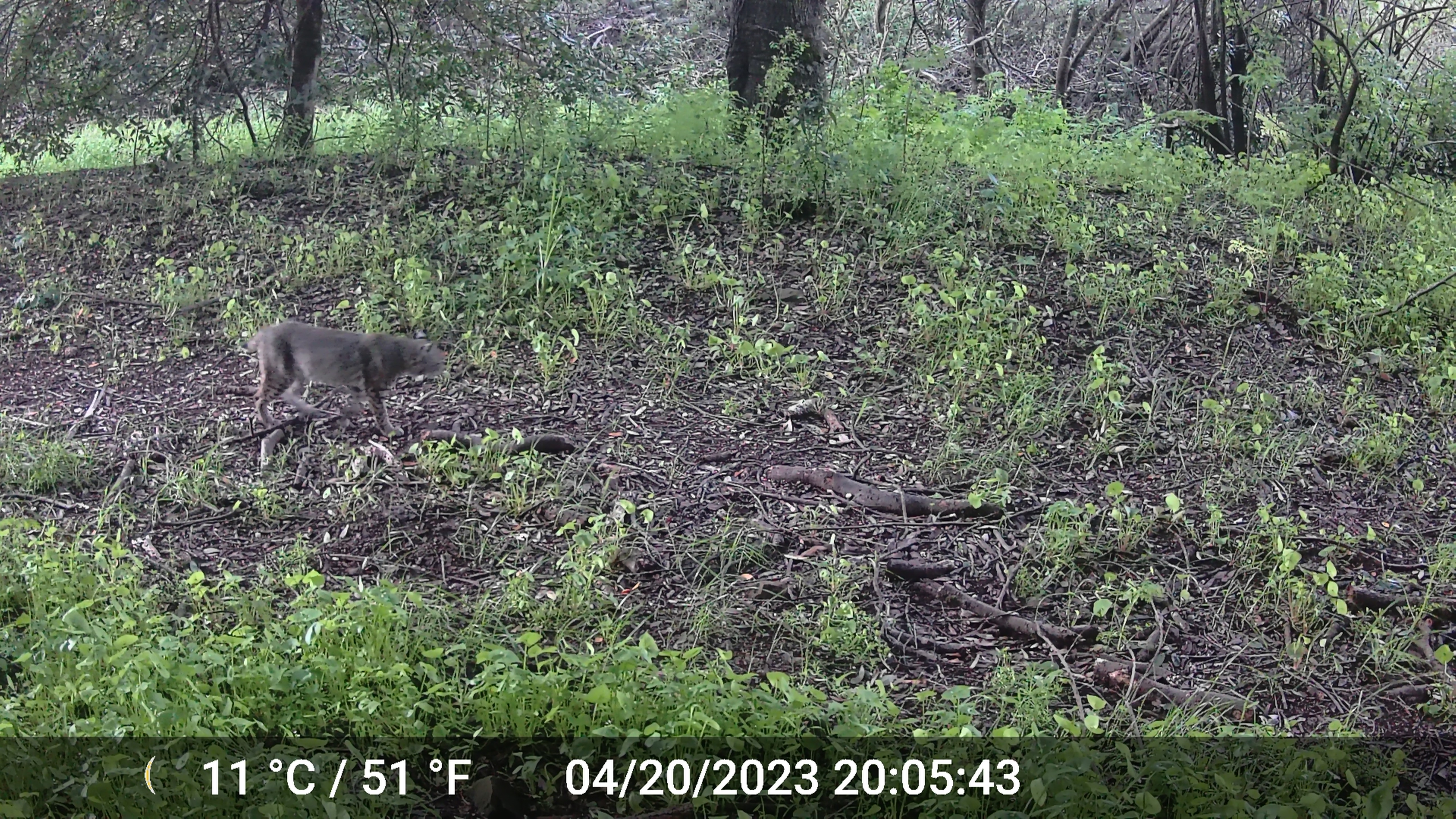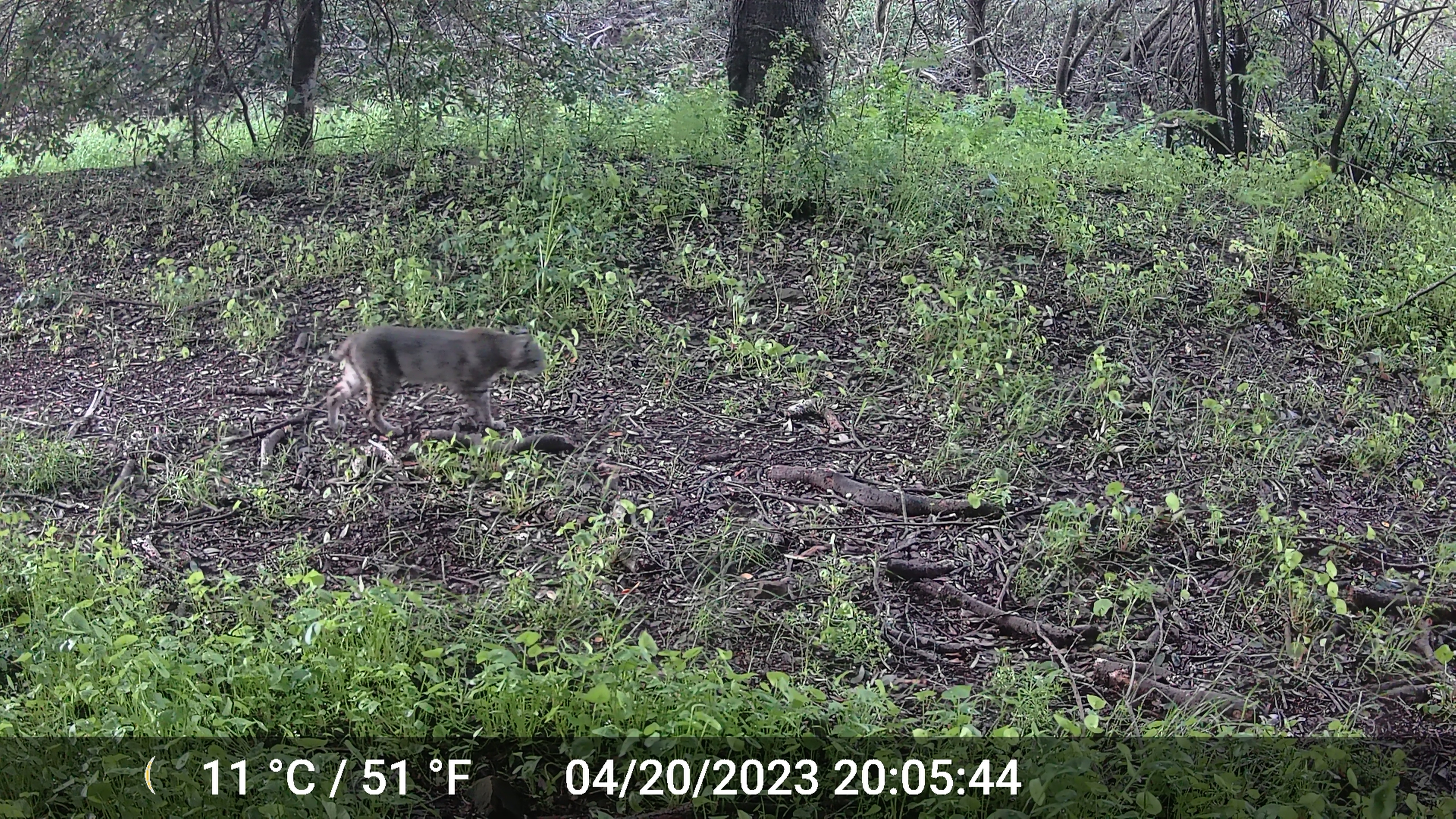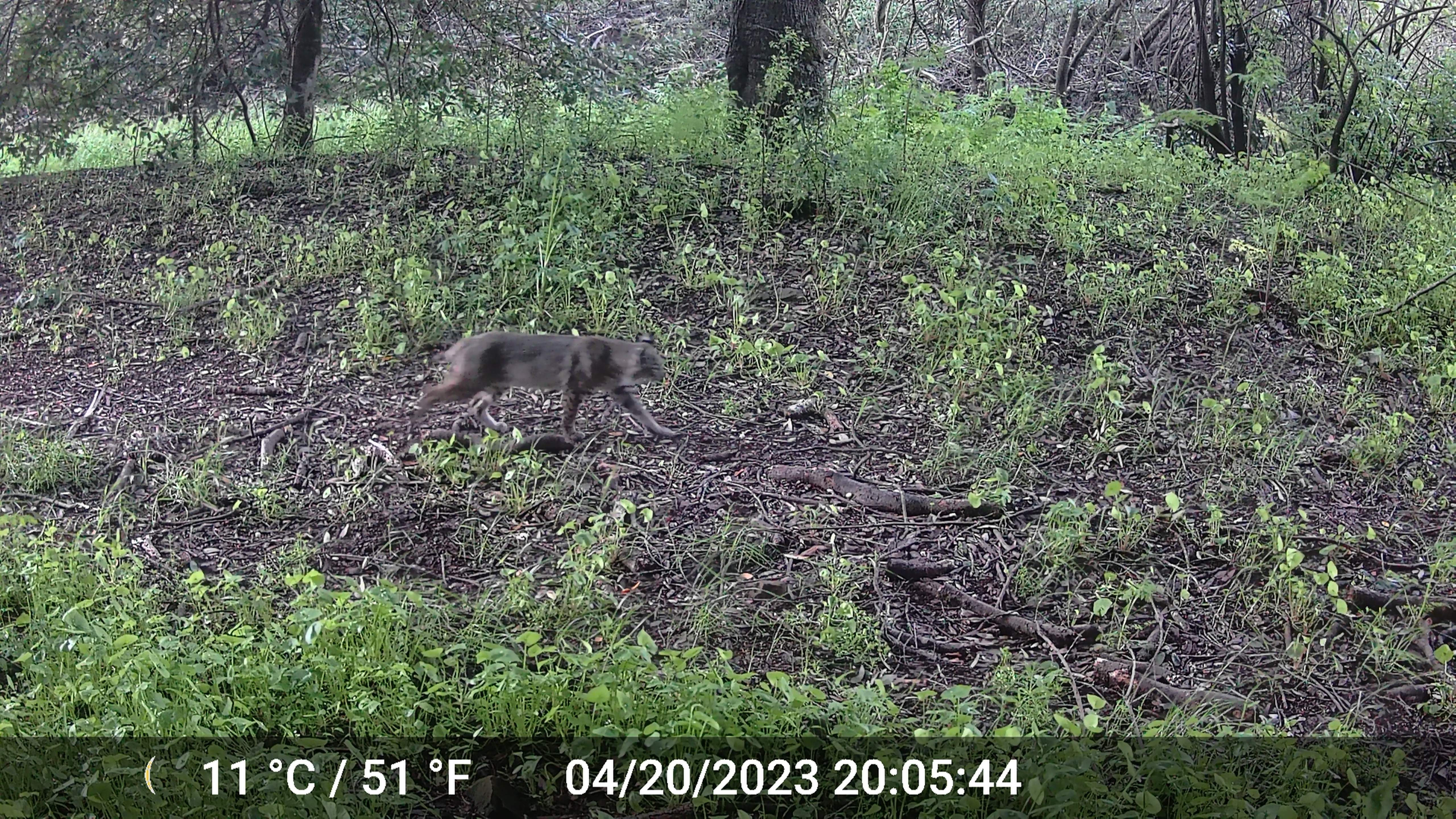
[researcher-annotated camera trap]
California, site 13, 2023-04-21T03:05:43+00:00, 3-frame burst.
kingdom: Animalia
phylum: Chordata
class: Mammalia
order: Carnivora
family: Felidae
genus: Lynx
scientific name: Lynx rufus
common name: bobcat